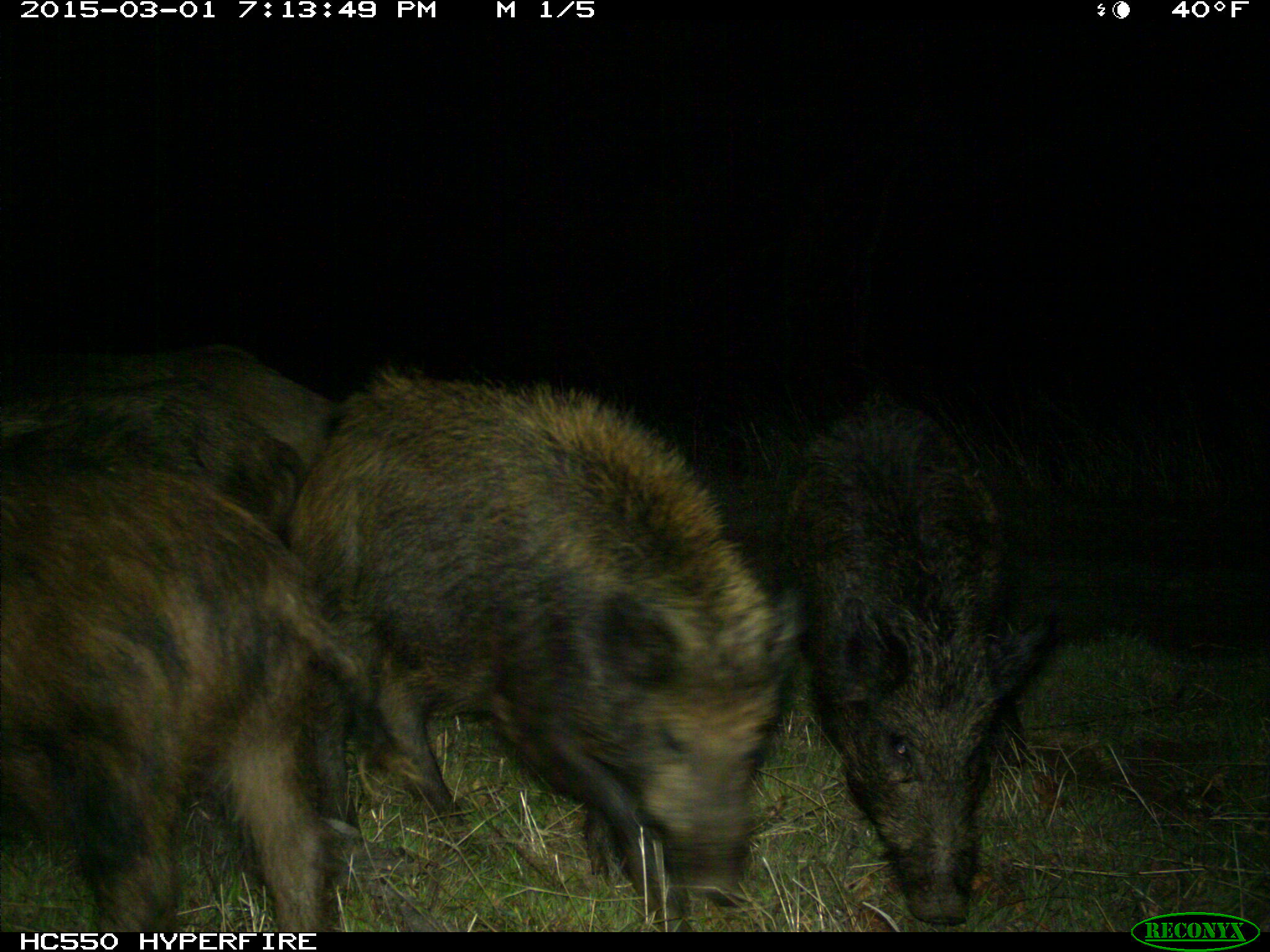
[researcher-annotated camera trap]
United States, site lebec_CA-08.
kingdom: Animalia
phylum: Chordata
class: Mammalia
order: Artiodactyla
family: Suidae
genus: Sus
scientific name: Sus scrofa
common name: wild boar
Sus scrofa (wild boar).